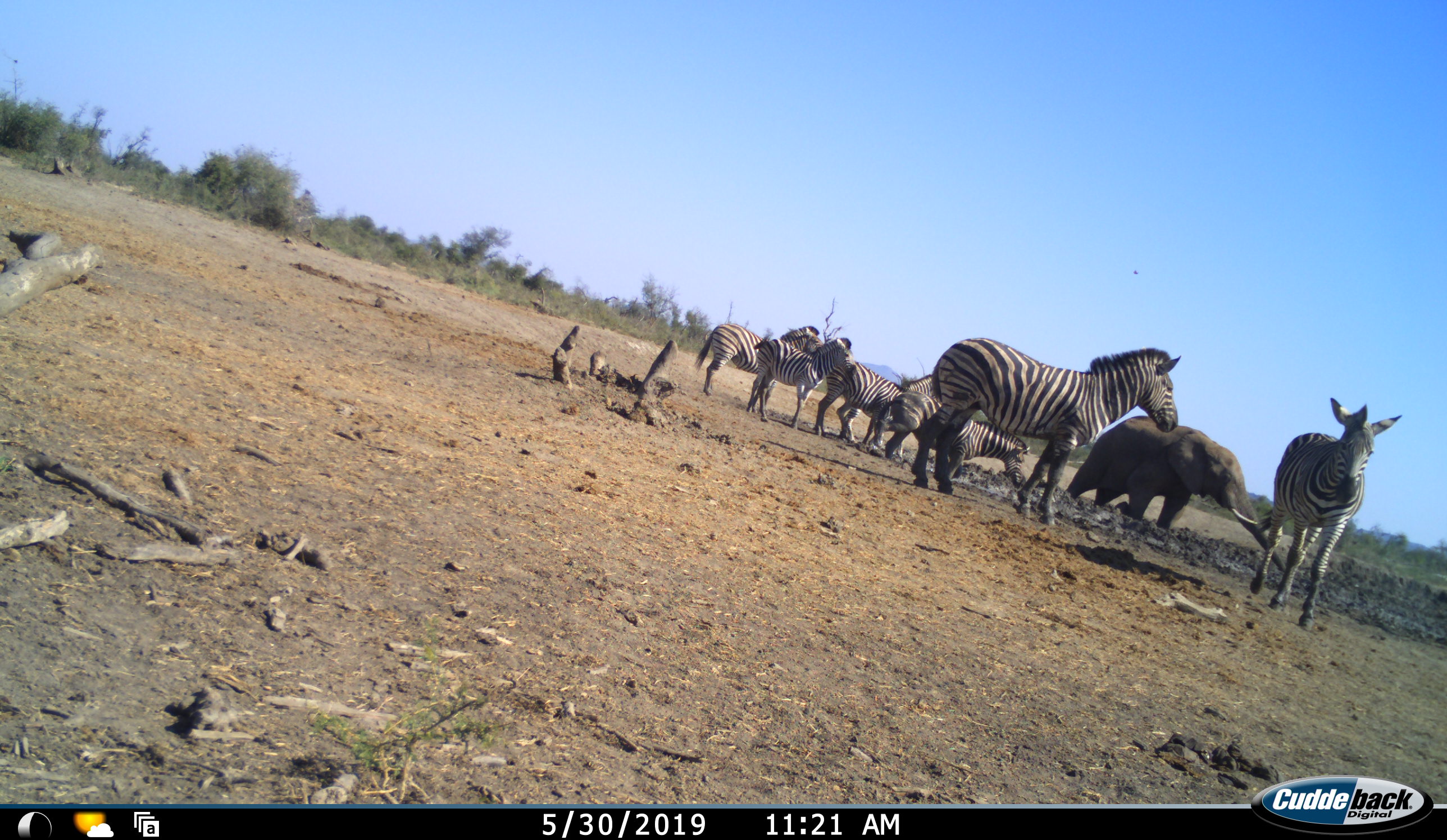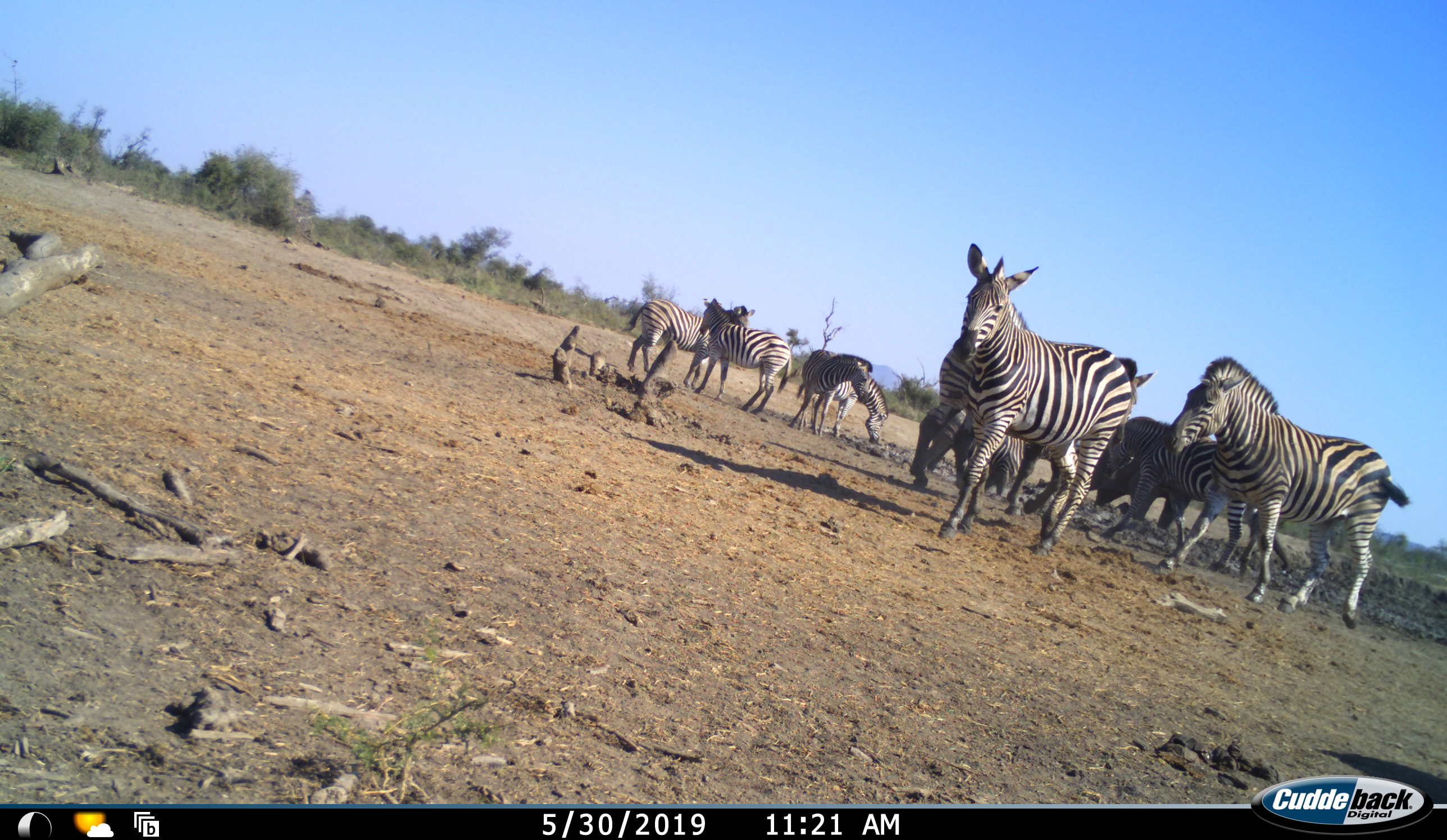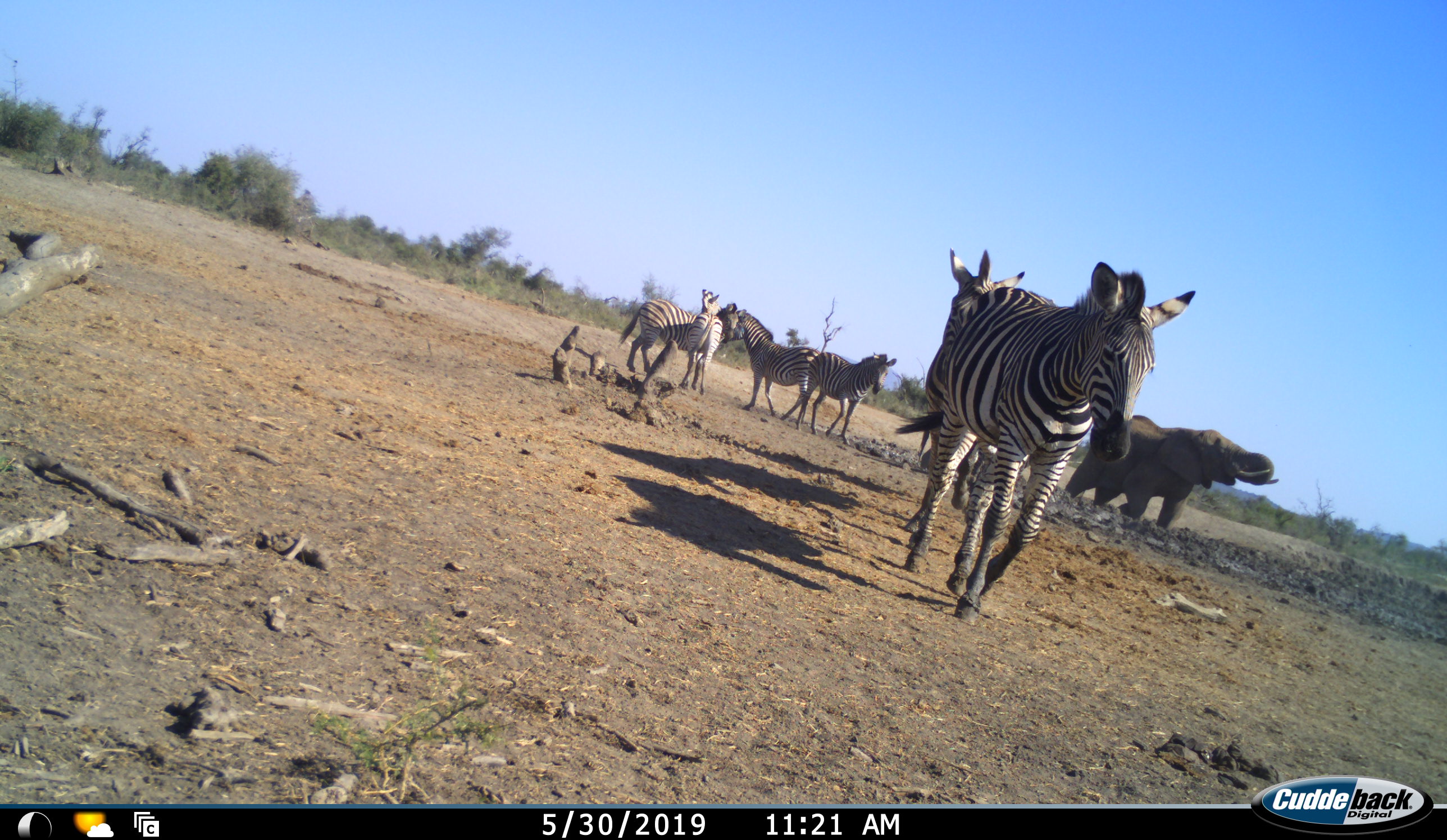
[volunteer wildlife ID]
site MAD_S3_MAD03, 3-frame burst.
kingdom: Animalia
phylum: Chordata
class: Mammalia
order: Proboscidea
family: Elephantidae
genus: Loxodonta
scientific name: Loxodonta africana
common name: african bush elephant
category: elephant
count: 1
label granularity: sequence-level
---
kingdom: Animalia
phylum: Chordata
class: Mammalia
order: Perissodactyla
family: Equidae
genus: Equus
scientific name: Equus quagga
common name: plains zebra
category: zebraplains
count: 6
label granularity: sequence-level